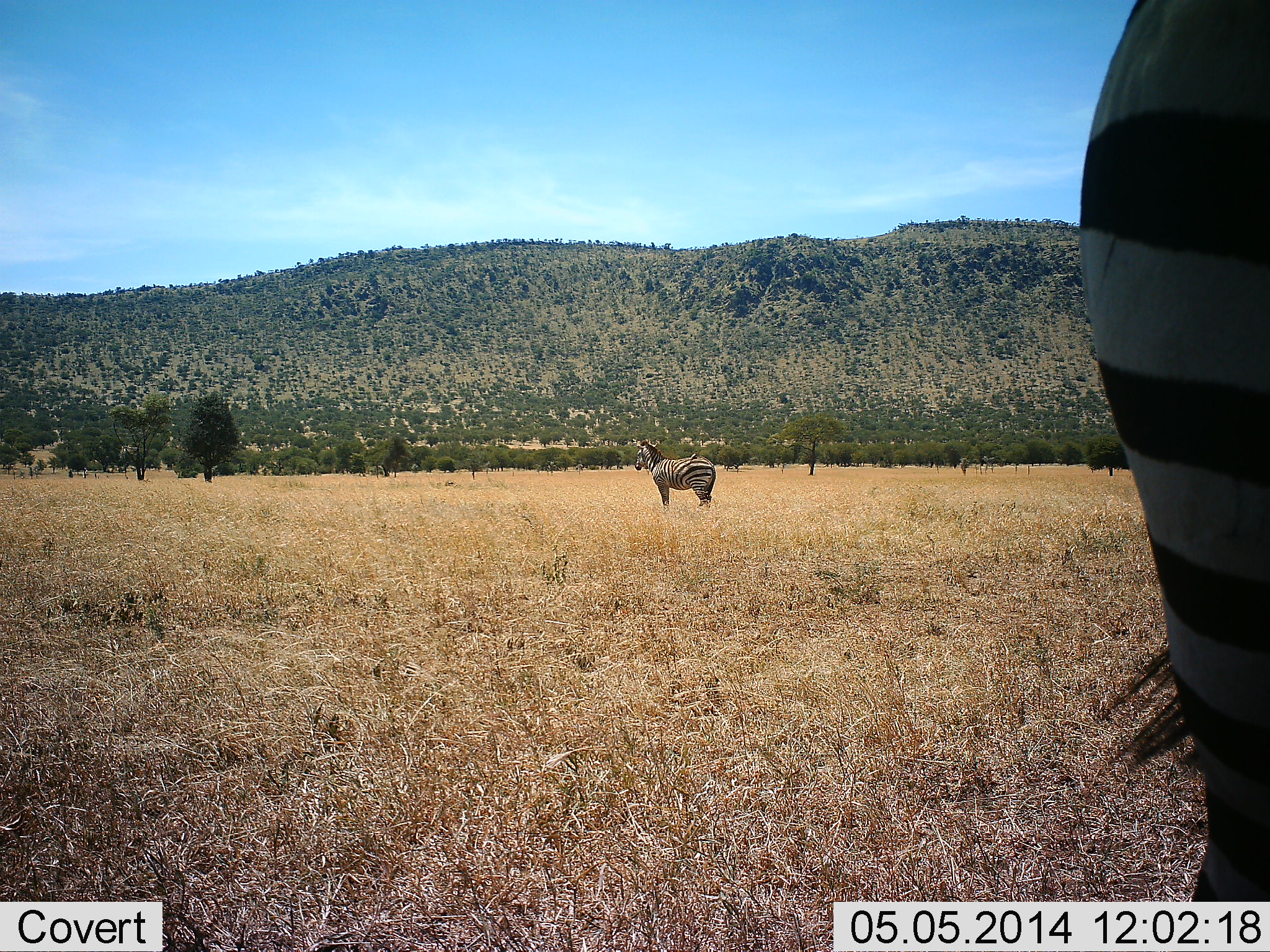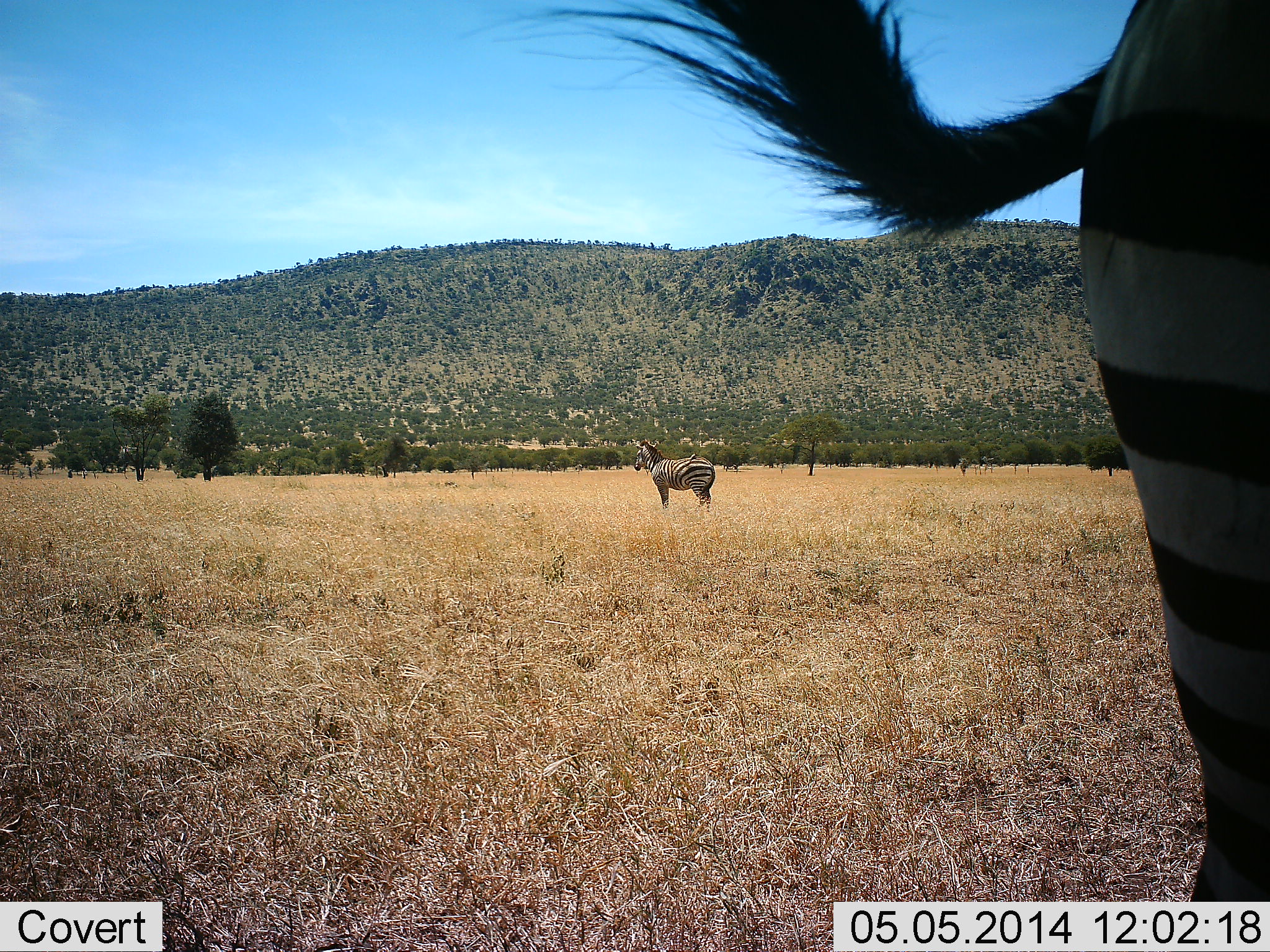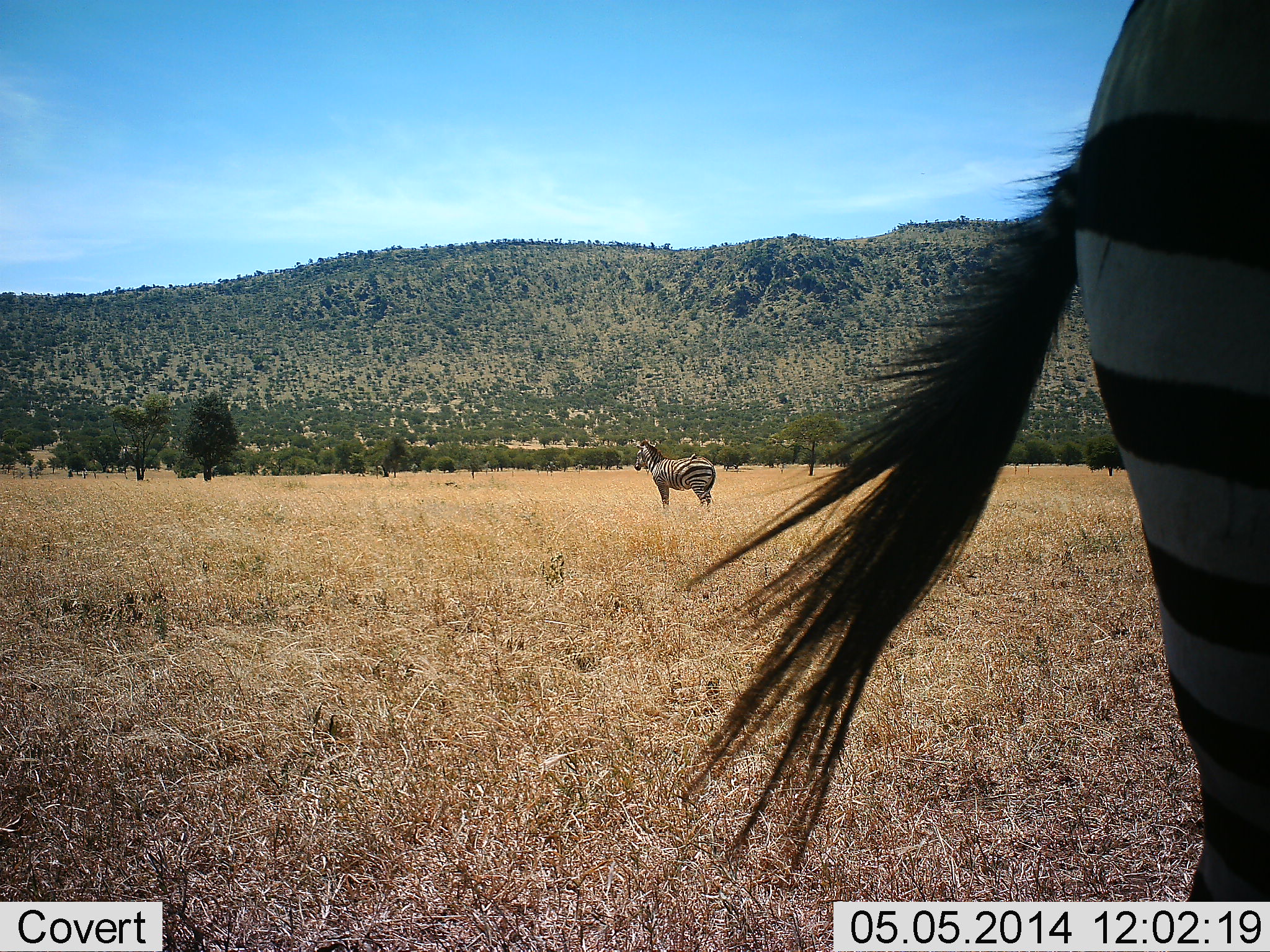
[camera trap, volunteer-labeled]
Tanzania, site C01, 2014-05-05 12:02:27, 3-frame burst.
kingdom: Animalia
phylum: Chordata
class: Mammalia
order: Perissodactyla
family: Equidae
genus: Equus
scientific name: Equus quagga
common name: plains zebra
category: zebra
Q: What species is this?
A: Zebra (plains zebra) (Equus quagga).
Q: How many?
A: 2.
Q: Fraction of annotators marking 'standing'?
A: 91%.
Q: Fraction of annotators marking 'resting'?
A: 18%.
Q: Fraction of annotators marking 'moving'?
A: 0%.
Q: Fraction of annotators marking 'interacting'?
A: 0%.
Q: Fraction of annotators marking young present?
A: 0%.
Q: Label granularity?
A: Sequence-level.